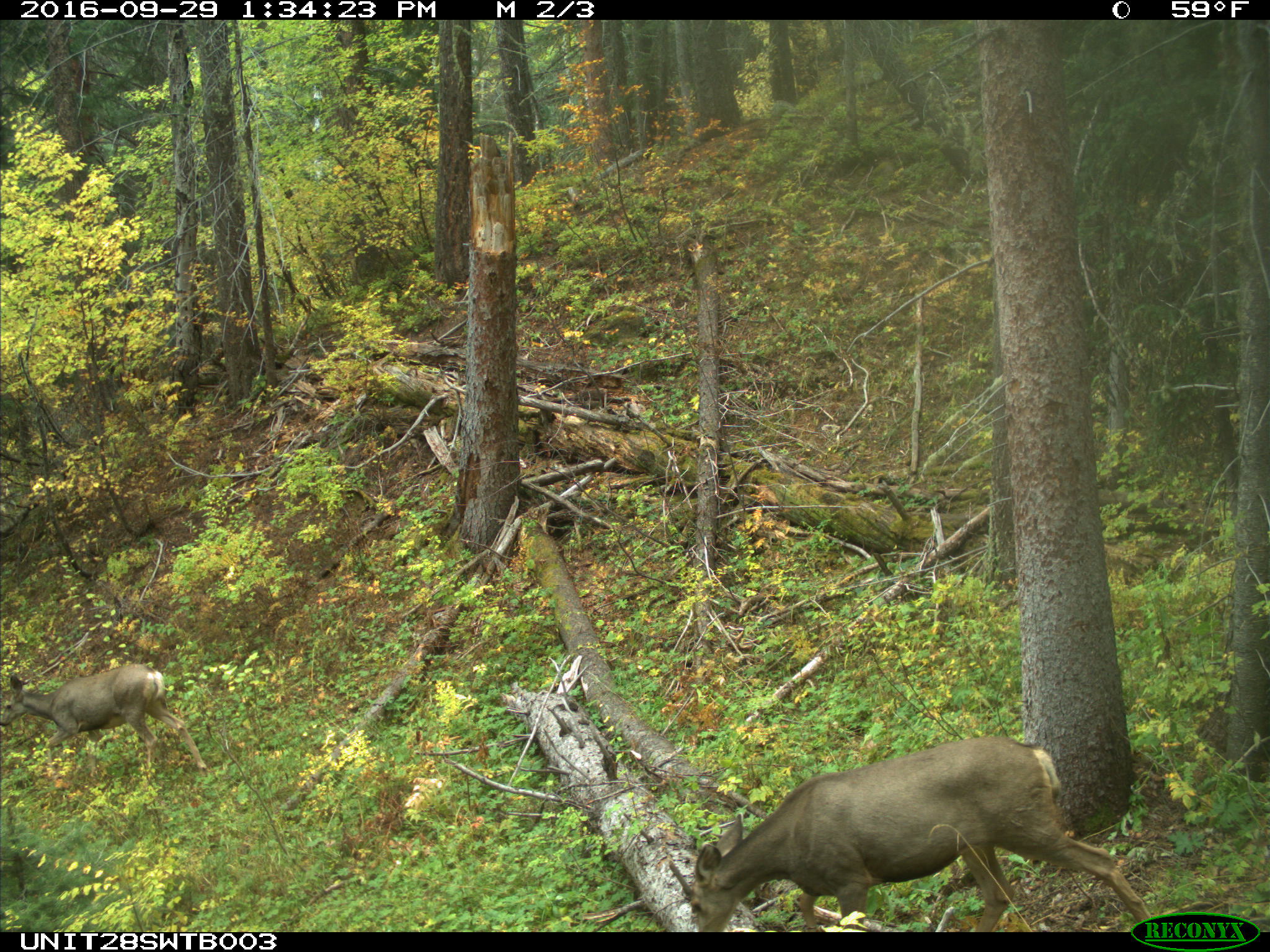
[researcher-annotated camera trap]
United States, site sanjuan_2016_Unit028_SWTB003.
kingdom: Animalia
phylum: Chordata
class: Mammalia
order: Artiodactyla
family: Cervidae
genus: Odocoileus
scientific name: Odocoileus hemionus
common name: mule deer